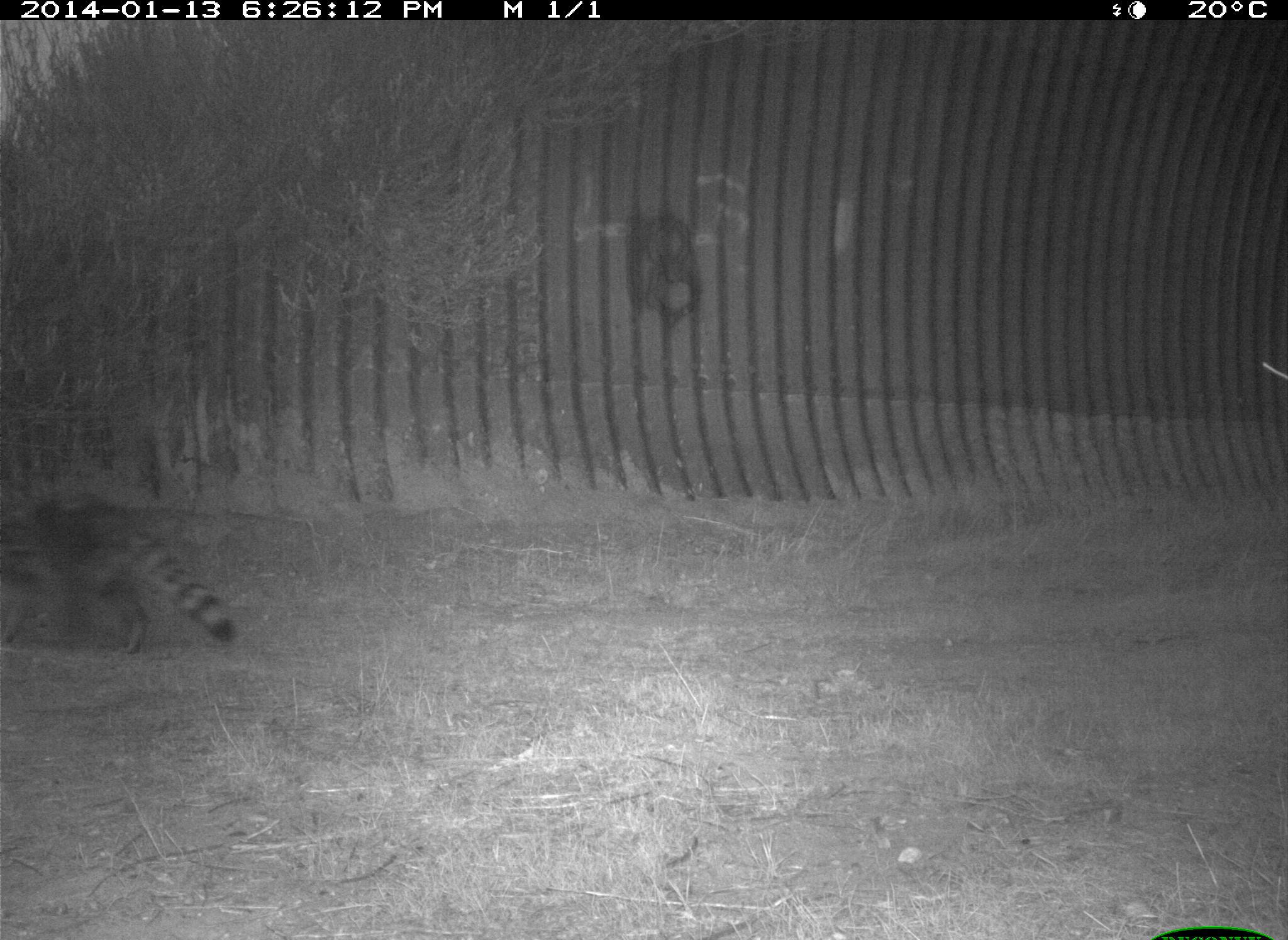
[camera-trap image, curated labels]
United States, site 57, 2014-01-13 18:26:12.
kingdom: Animalia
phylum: Chordata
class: Mammalia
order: Carnivora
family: Procyonidae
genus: Procyon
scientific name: Procyon lotor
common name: raccoon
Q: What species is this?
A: Raccoon (Procyon lotor).